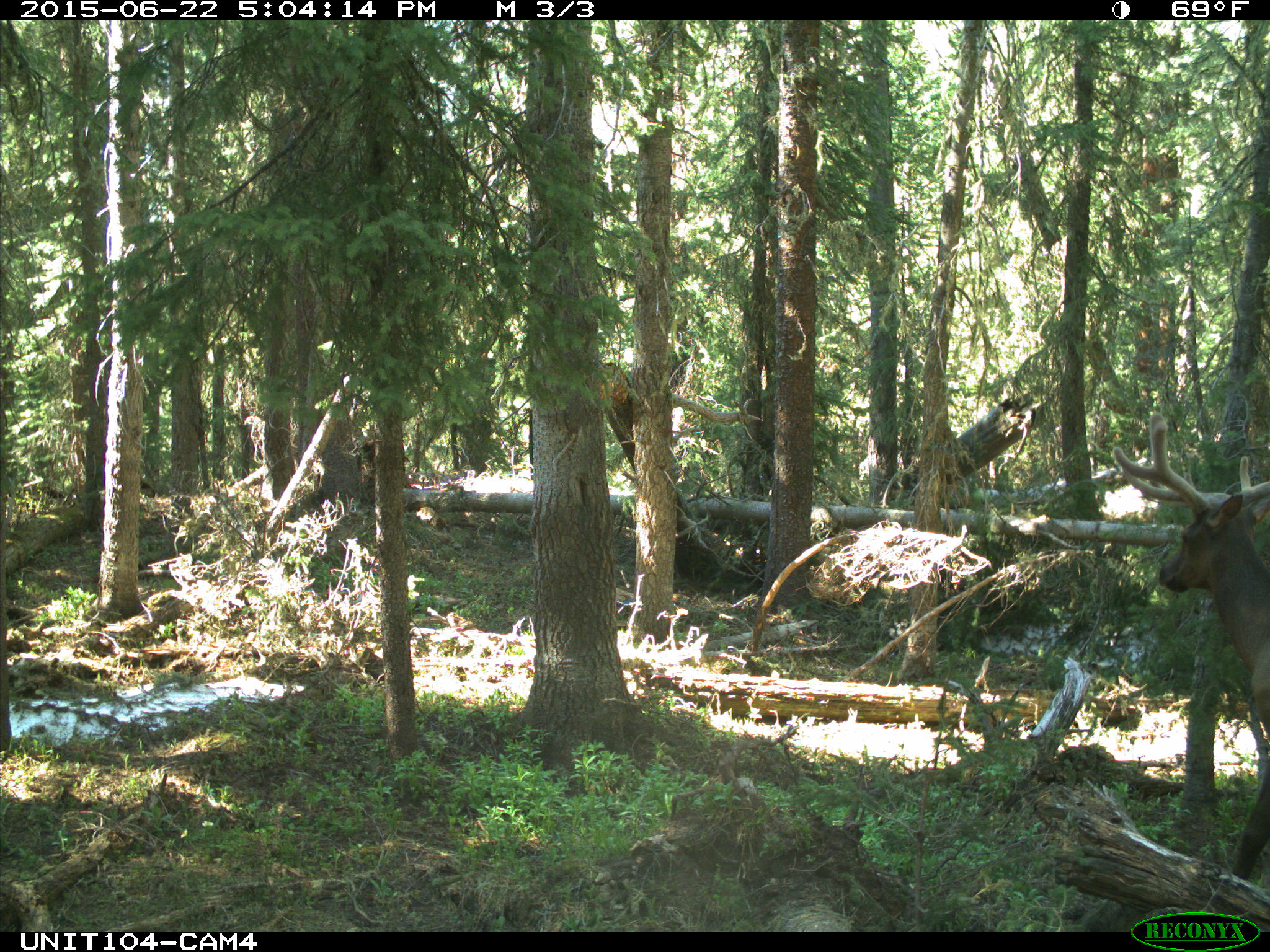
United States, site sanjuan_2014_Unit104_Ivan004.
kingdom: Animalia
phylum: Chordata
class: Mammalia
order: Artiodactyla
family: Cervidae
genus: Cervus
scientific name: Cervus elaphus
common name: red deer